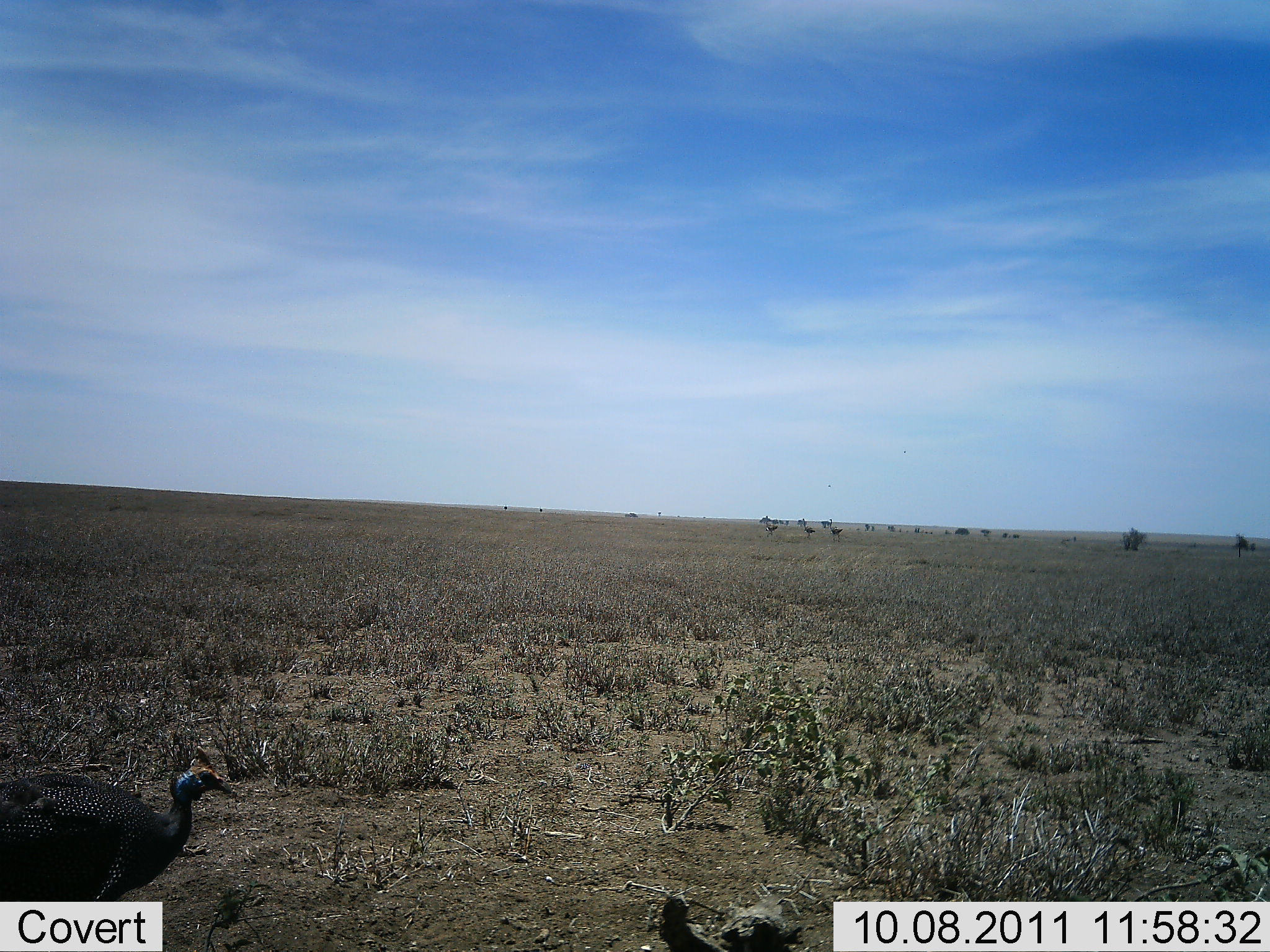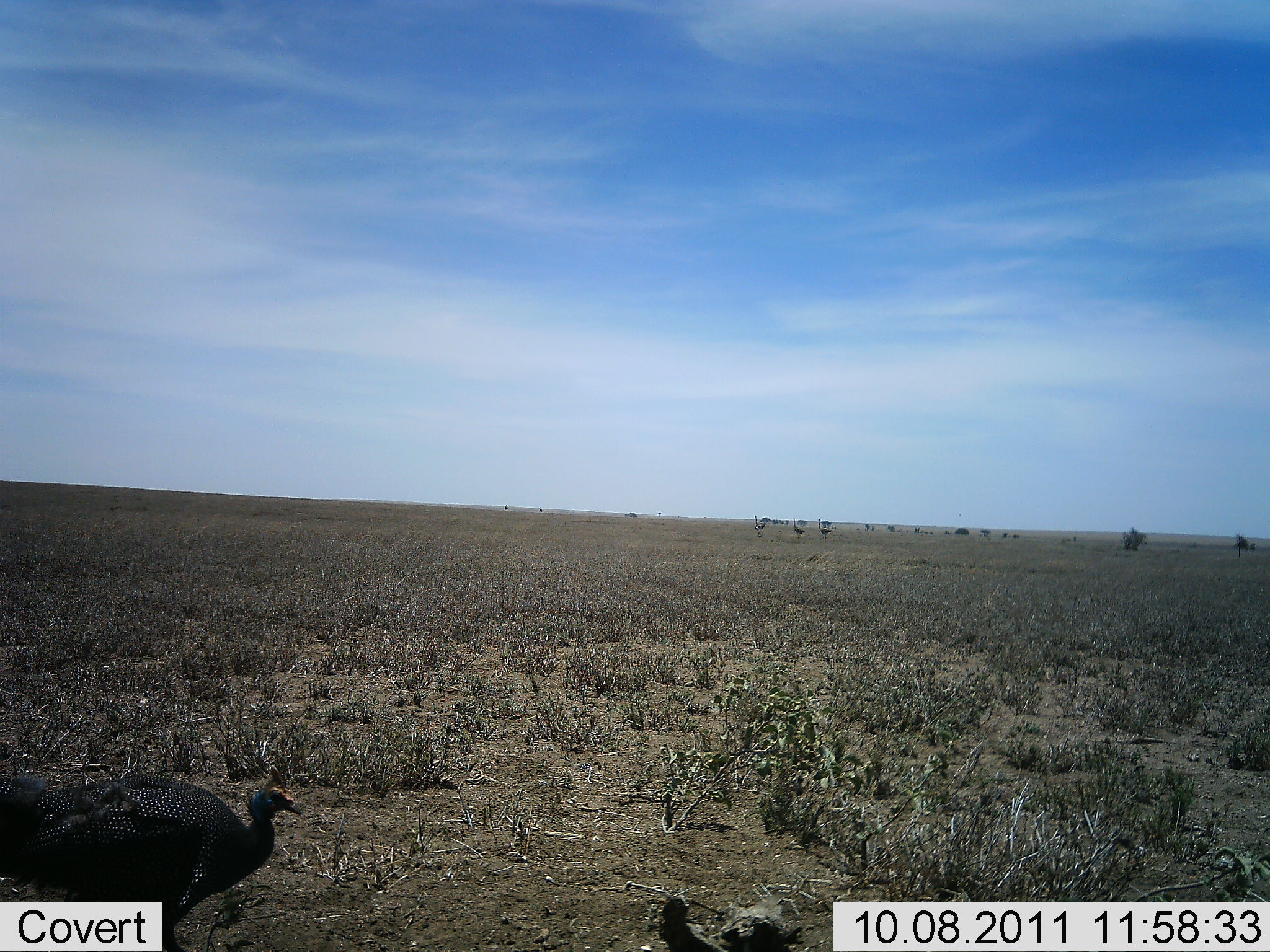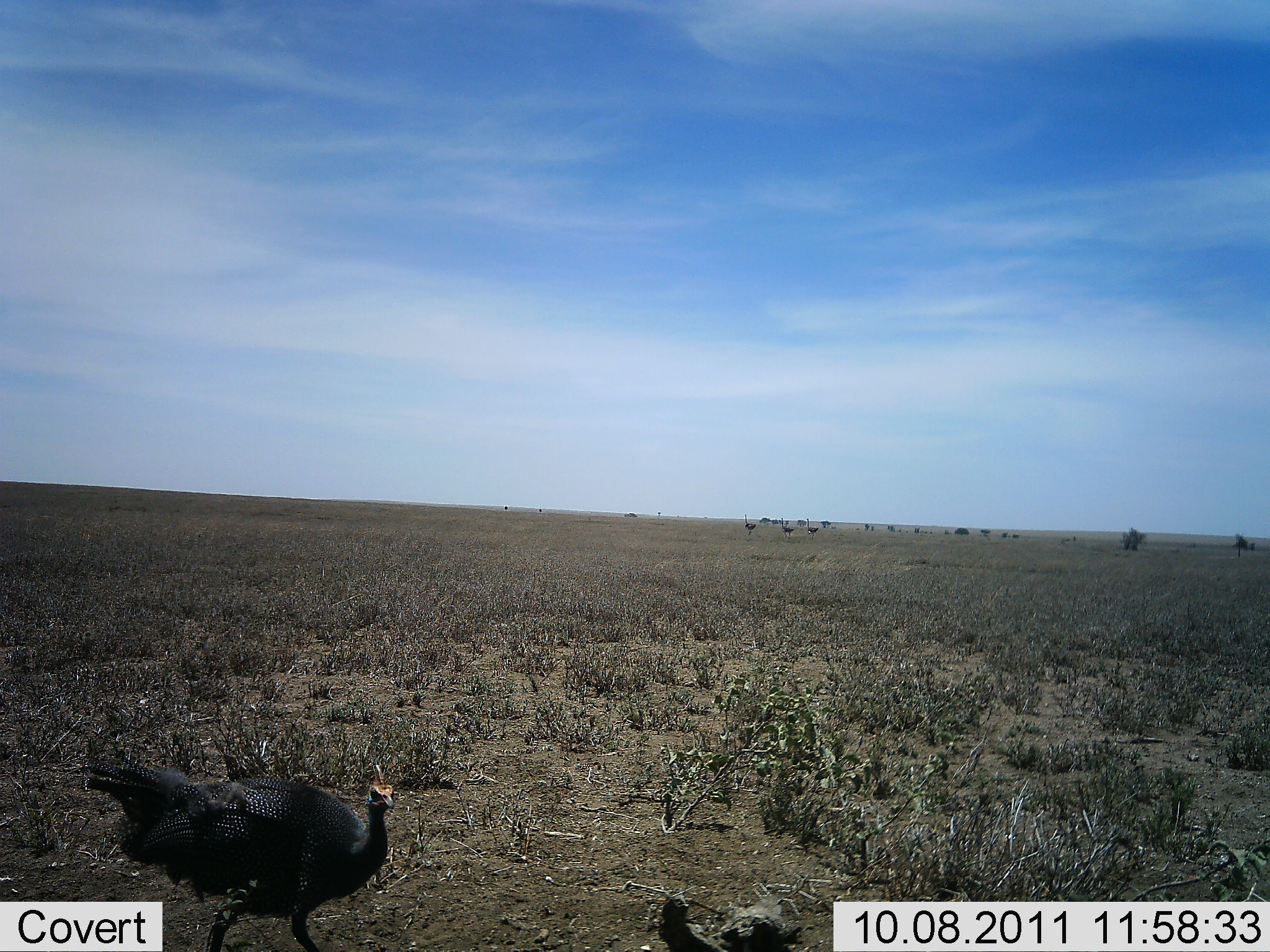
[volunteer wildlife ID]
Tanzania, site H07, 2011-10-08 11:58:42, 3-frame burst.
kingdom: Animalia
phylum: Chordata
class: Aves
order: Galliformes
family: Numididae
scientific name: Numididae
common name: guinea fowl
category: guineafowl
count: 1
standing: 25%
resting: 0%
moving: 75%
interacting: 0%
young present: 0%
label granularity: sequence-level